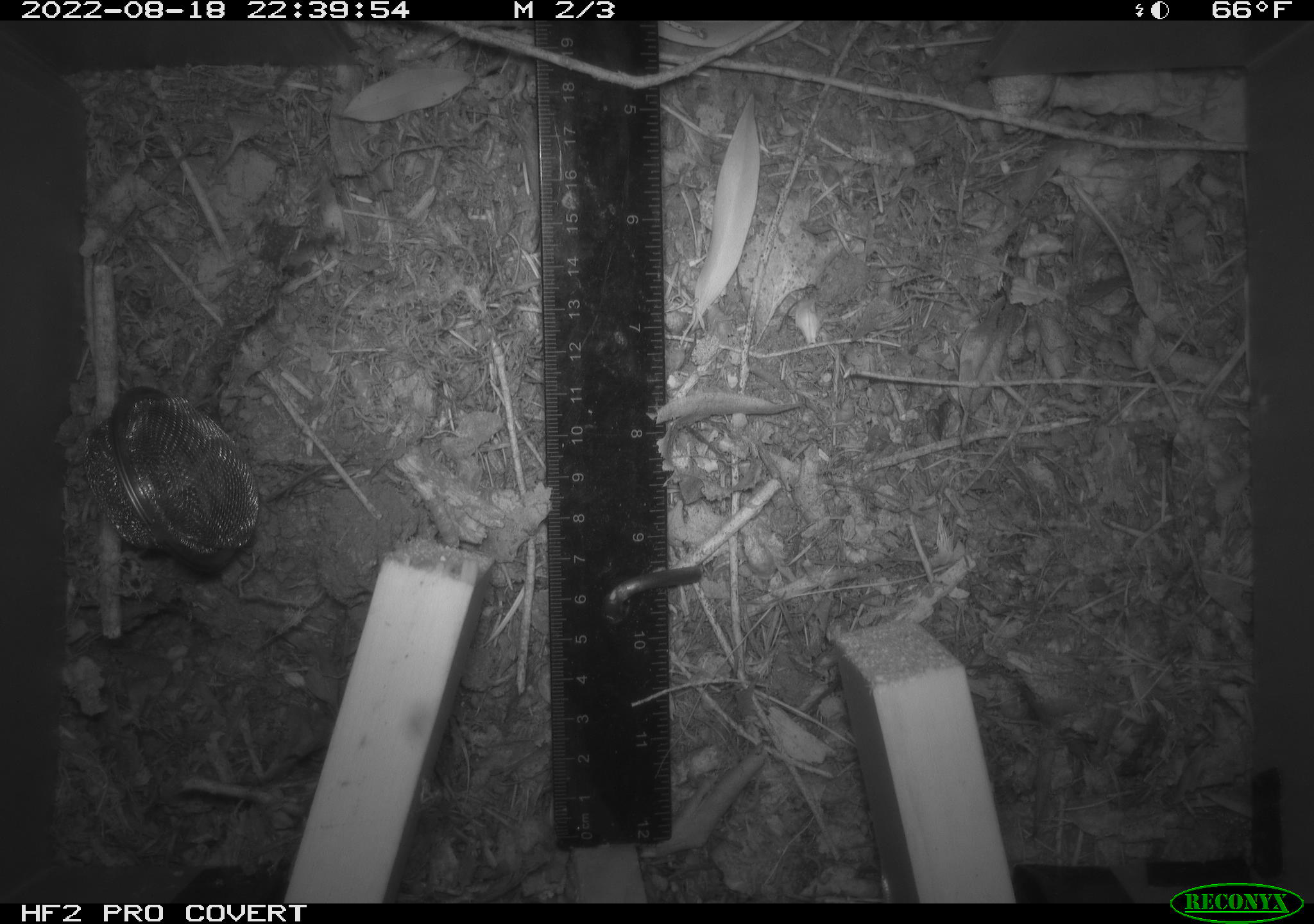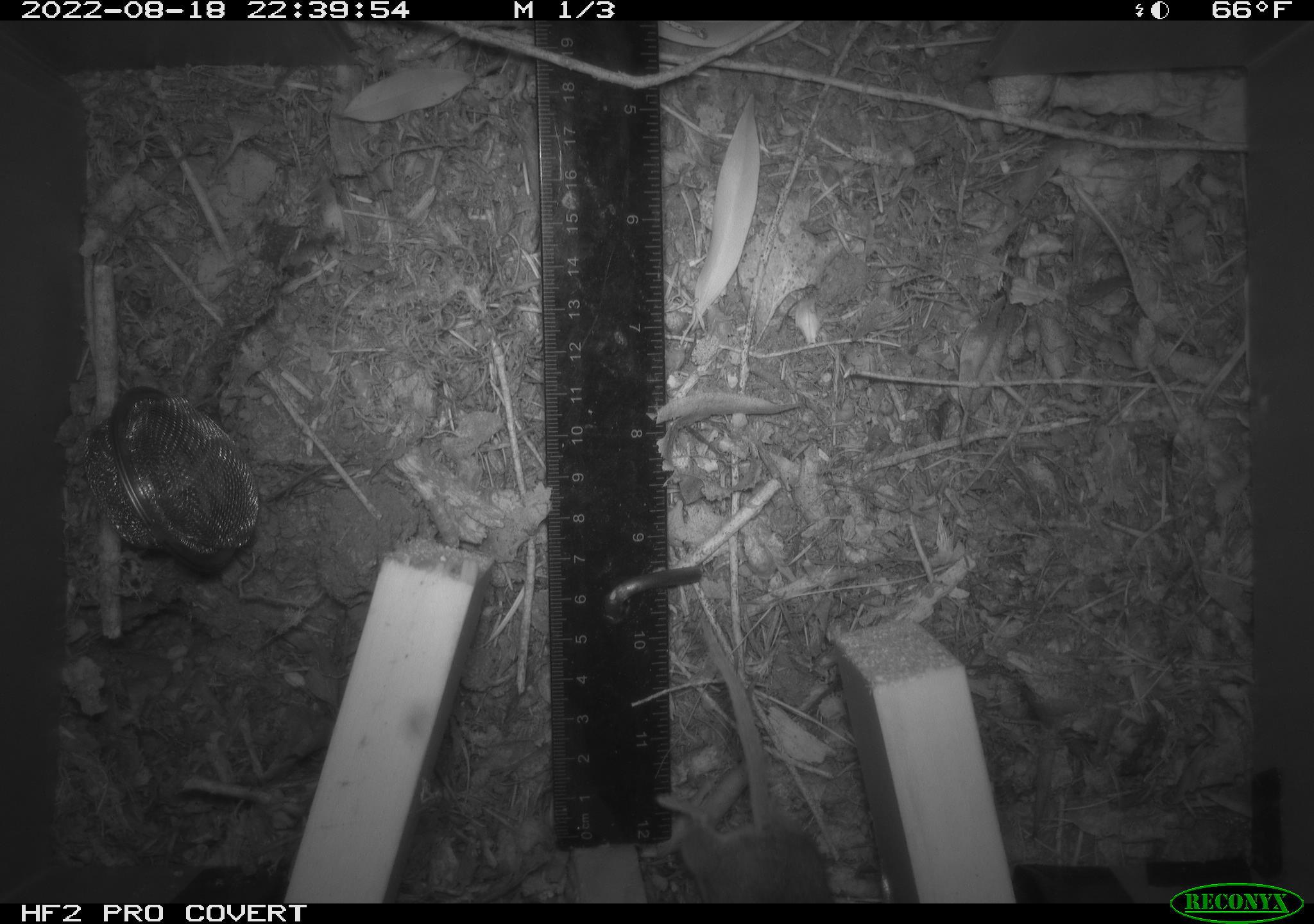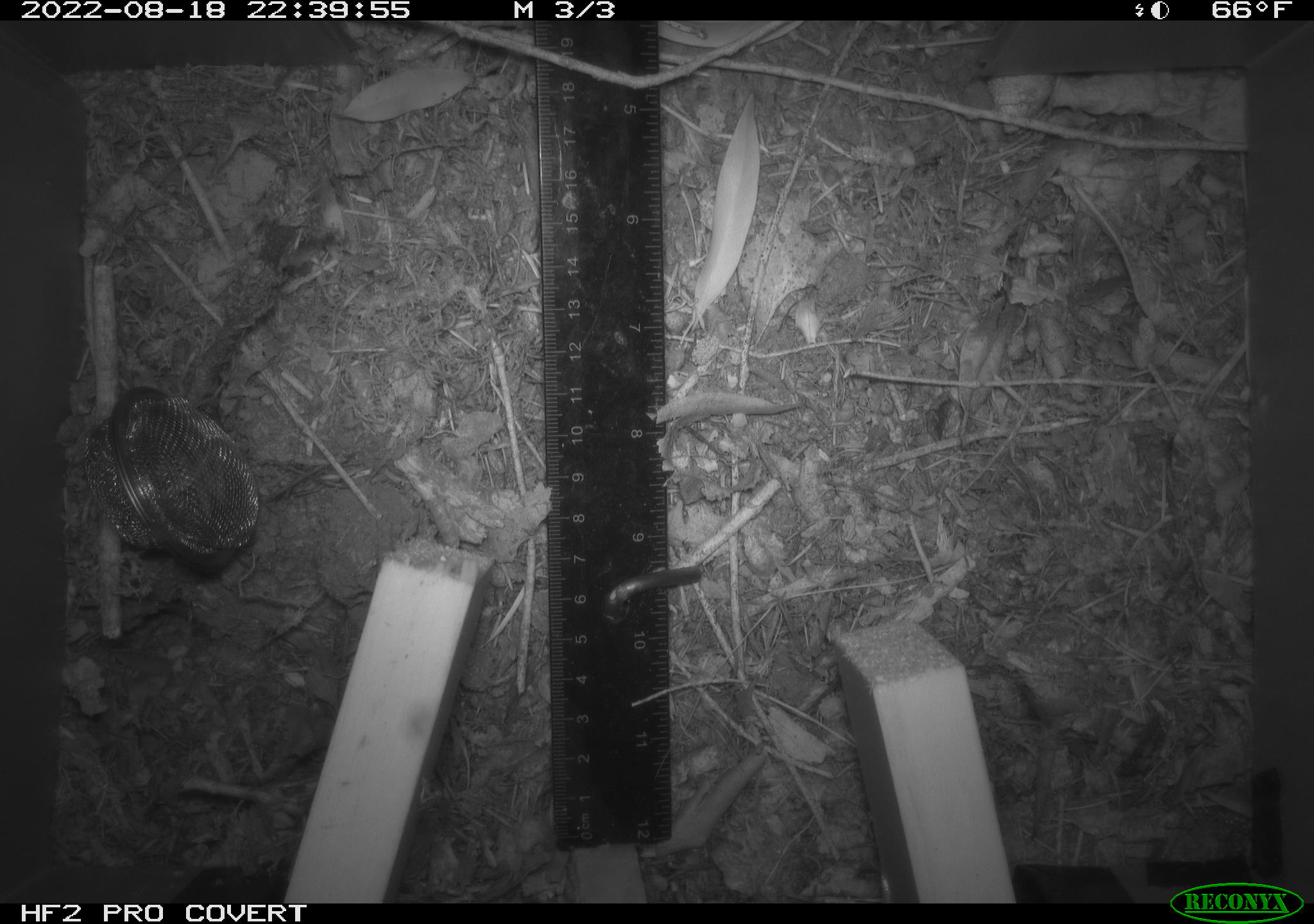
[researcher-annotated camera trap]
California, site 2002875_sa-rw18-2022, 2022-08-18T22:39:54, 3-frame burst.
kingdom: Animalia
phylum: Chordata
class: Mammalia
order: Rodentia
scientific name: Rodentia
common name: mouse species